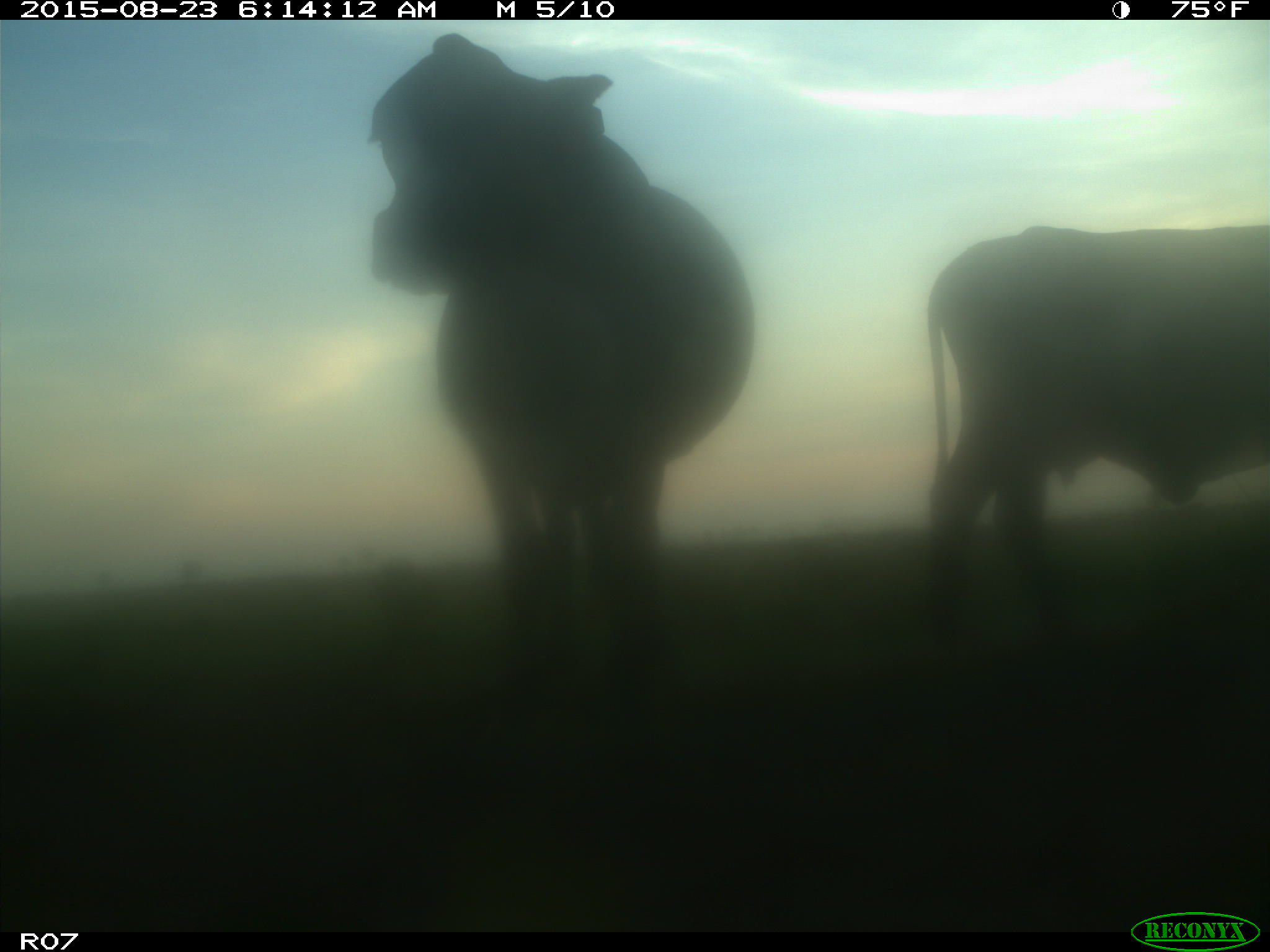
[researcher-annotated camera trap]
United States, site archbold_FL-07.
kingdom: Animalia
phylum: Chordata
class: Mammalia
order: Artiodactyla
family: Bovidae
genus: Bos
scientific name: Bos taurus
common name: domestic cow